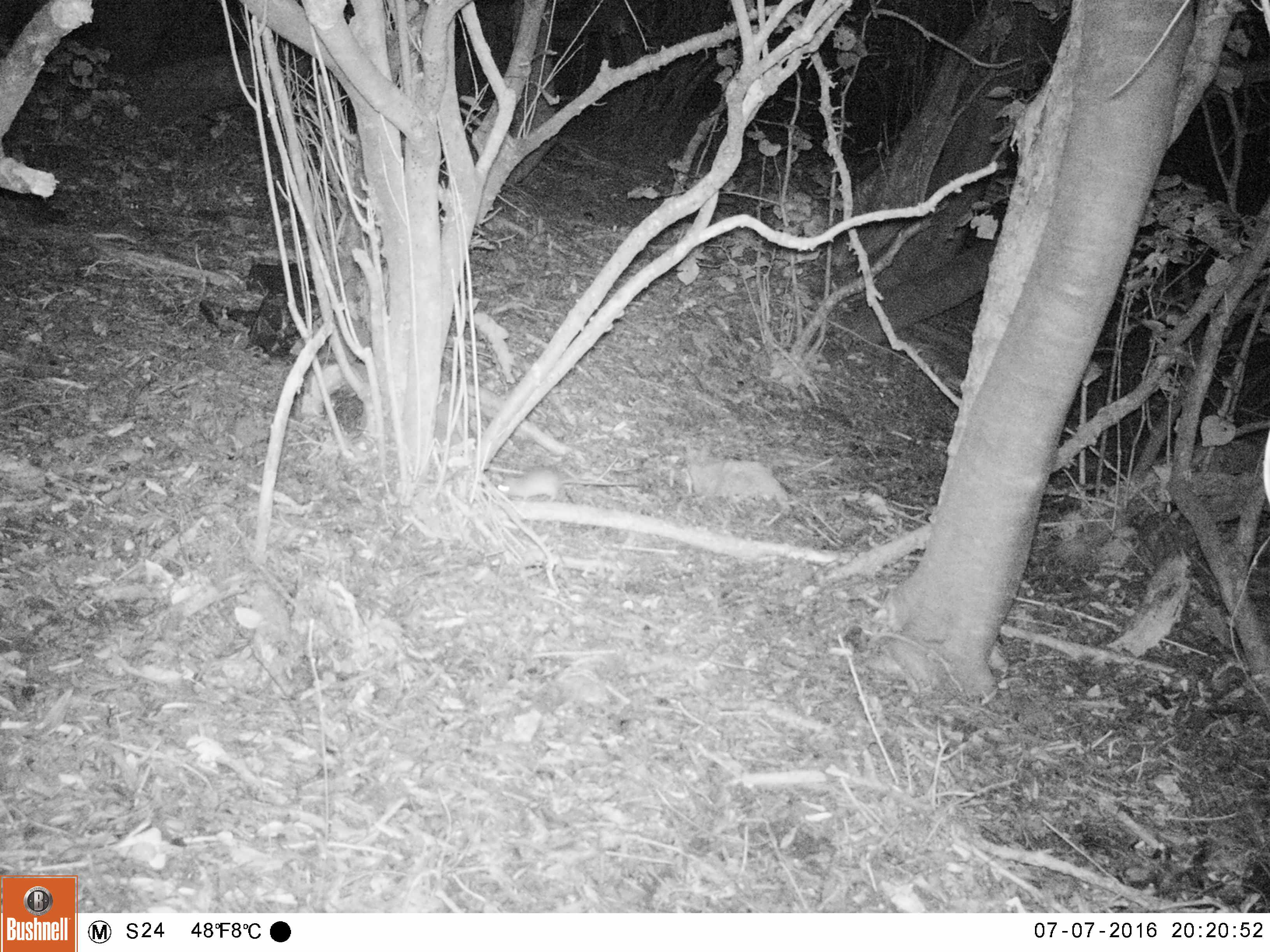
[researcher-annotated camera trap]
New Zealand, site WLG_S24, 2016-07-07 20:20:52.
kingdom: Animalia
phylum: Chordata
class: Mammalia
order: Rodentia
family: Muridae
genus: Rattus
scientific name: Rattus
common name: rat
Rat (Rattus).